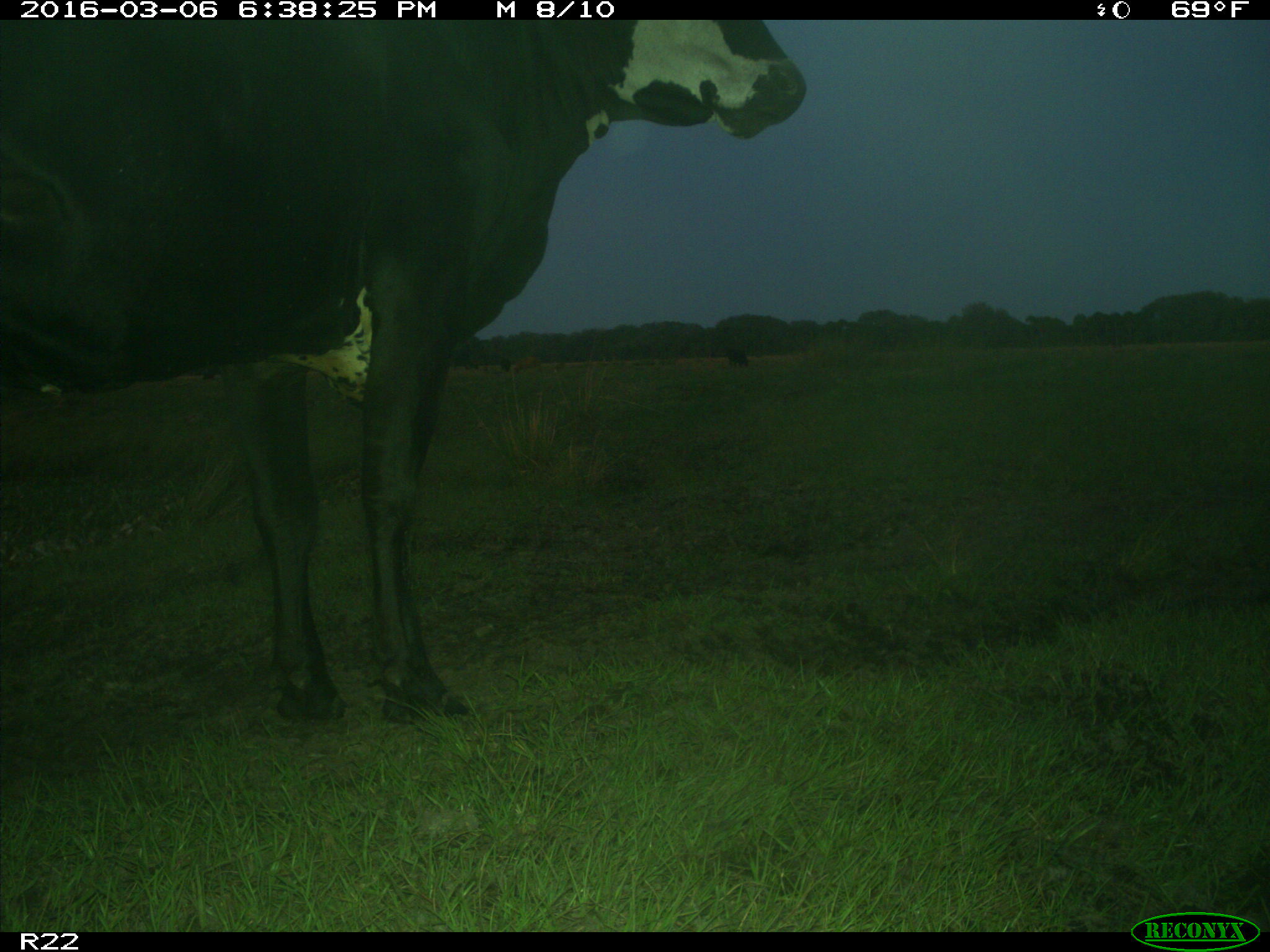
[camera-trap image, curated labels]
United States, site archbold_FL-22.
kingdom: Animalia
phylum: Chordata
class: Mammalia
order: Artiodactyla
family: Bovidae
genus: Bos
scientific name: Bos taurus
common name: domestic cow